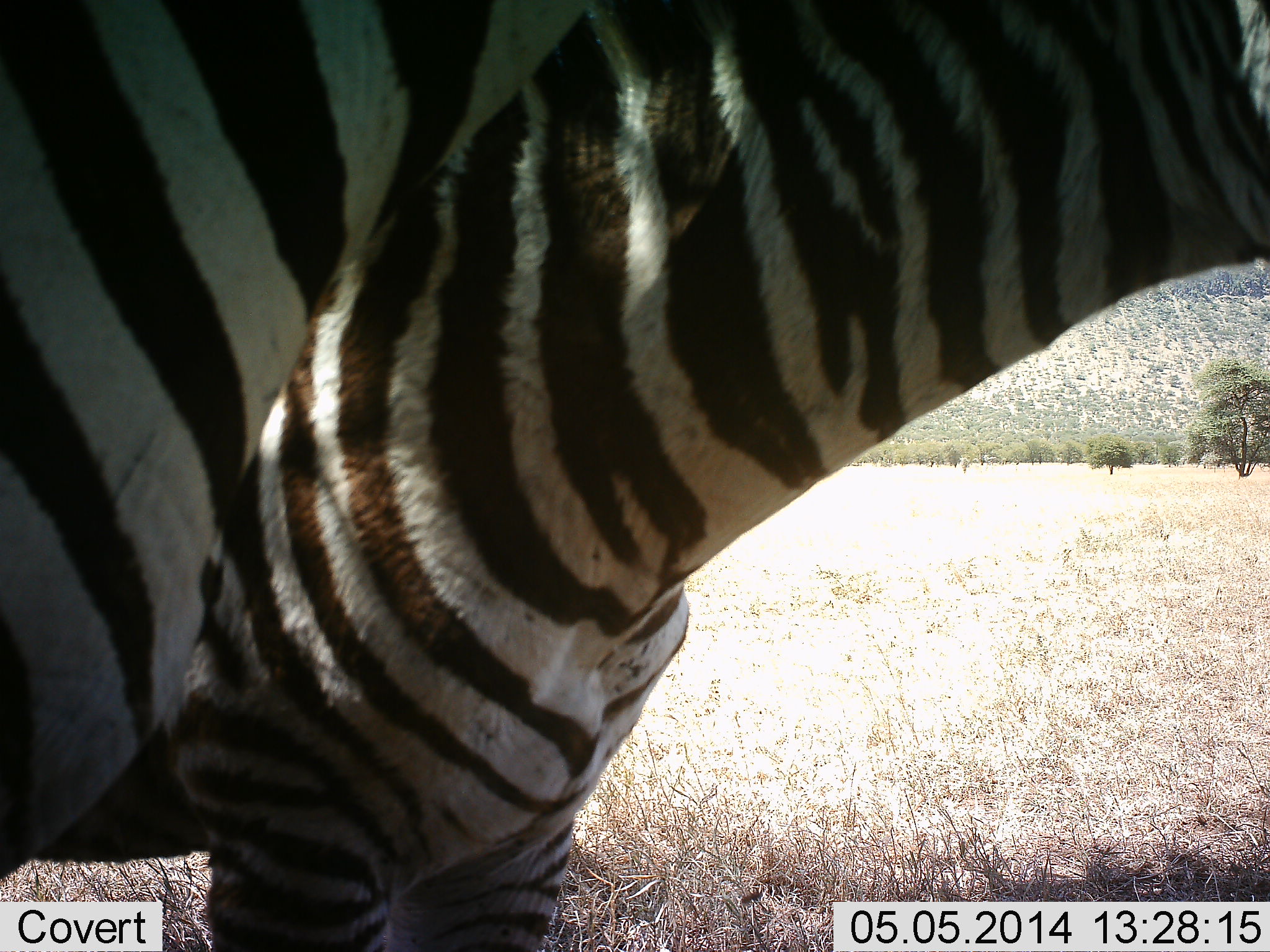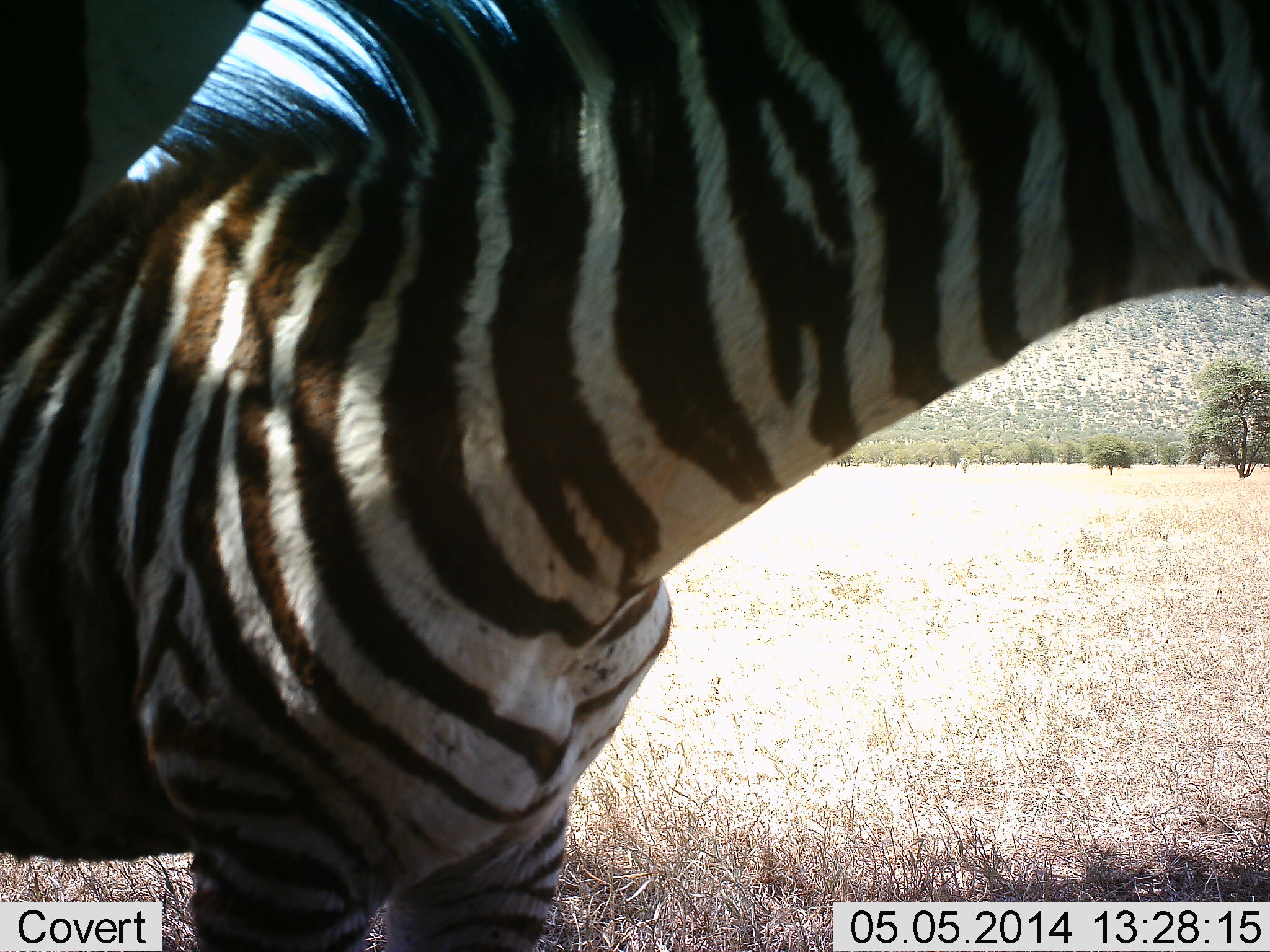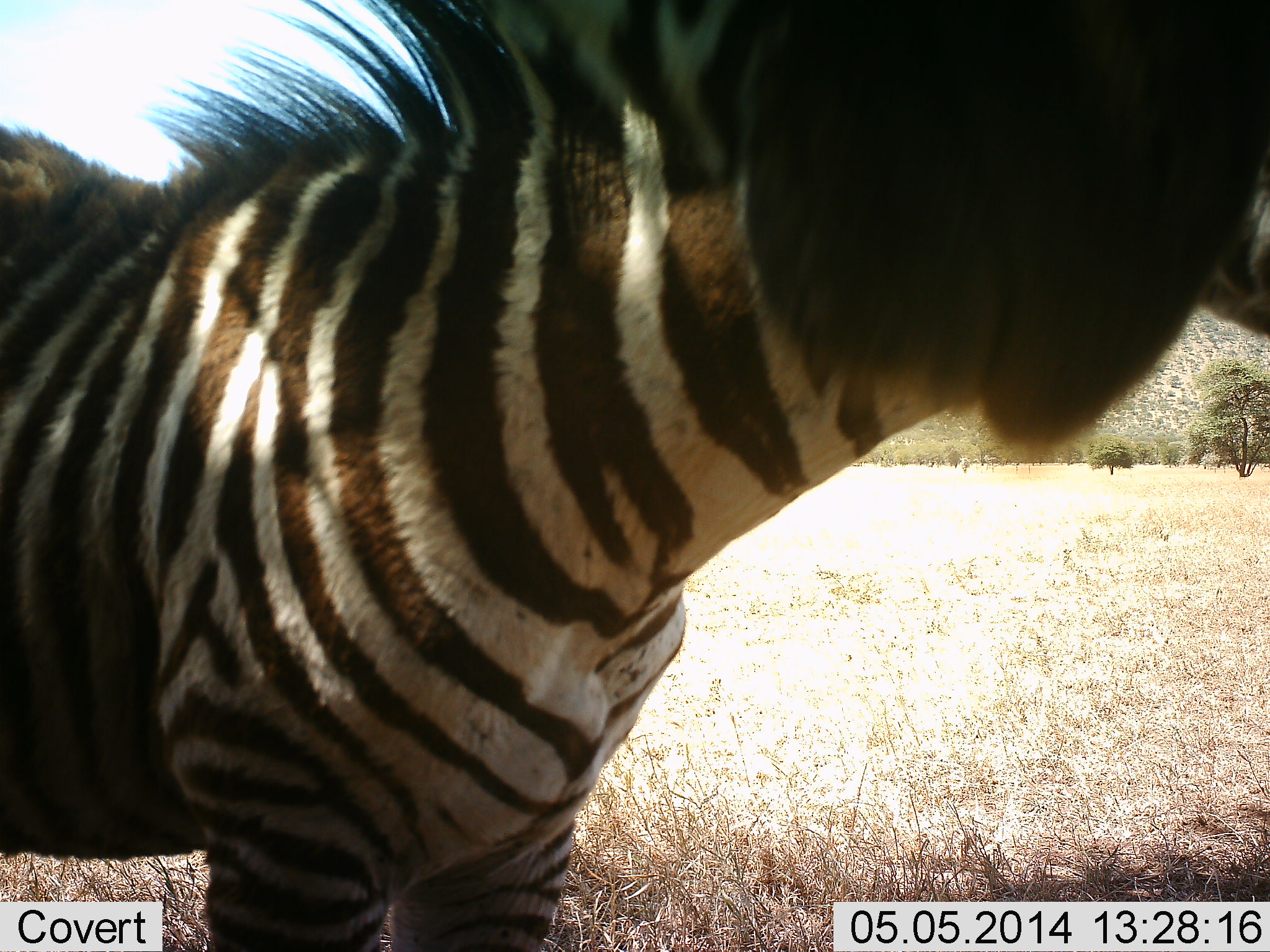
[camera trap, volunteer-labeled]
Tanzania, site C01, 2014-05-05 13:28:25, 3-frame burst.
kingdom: Animalia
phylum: Chordata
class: Mammalia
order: Perissodactyla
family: Equidae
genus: Equus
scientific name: Equus quagga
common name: plains zebra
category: zebra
Zebra (plains zebra) (Equus quagga), count 2. Behavior (volunteer vote fractions): standing 90%, resting 10%, moving 20%, interacting 20%. Young present (vote fraction): 10%. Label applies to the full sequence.